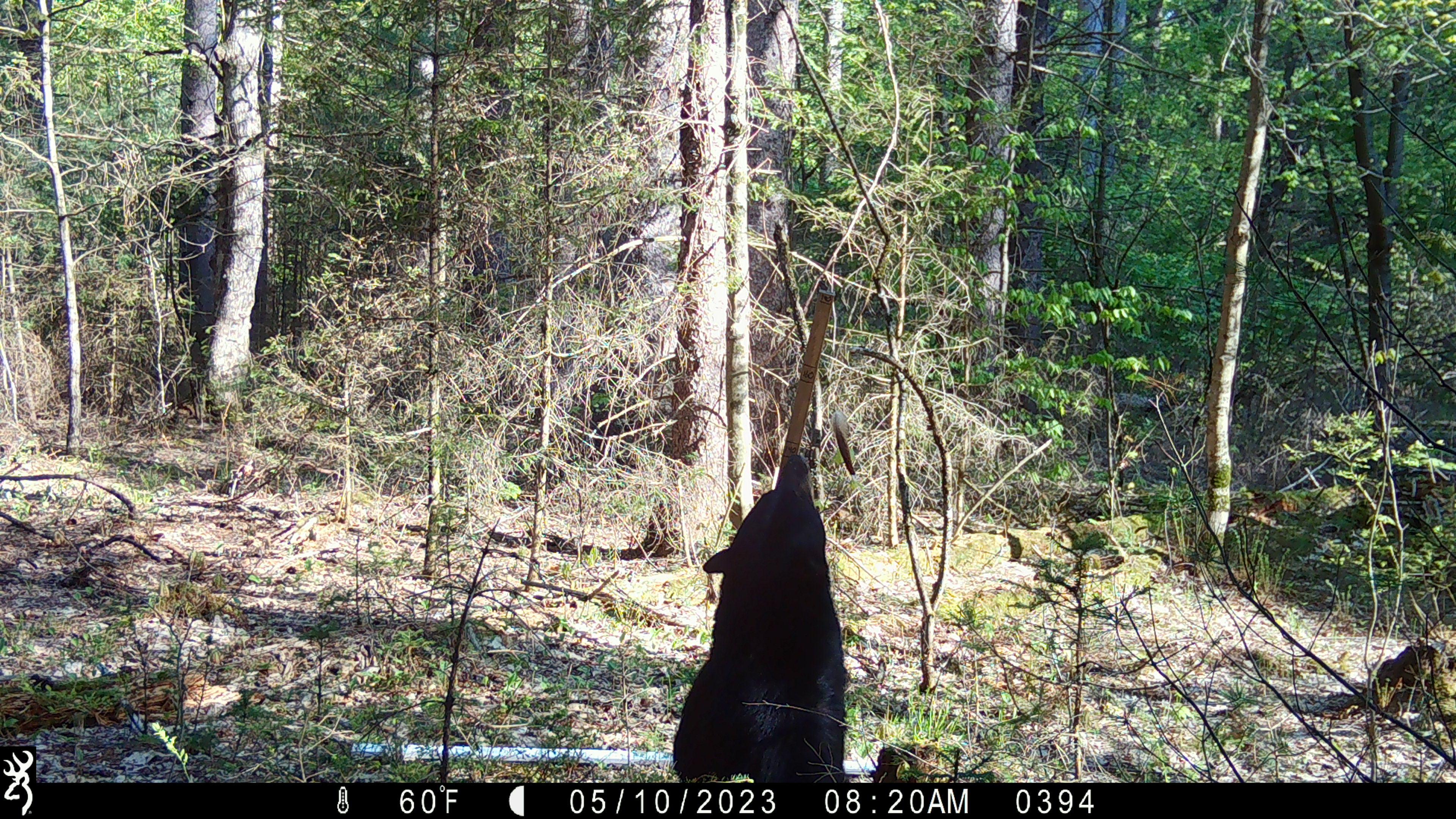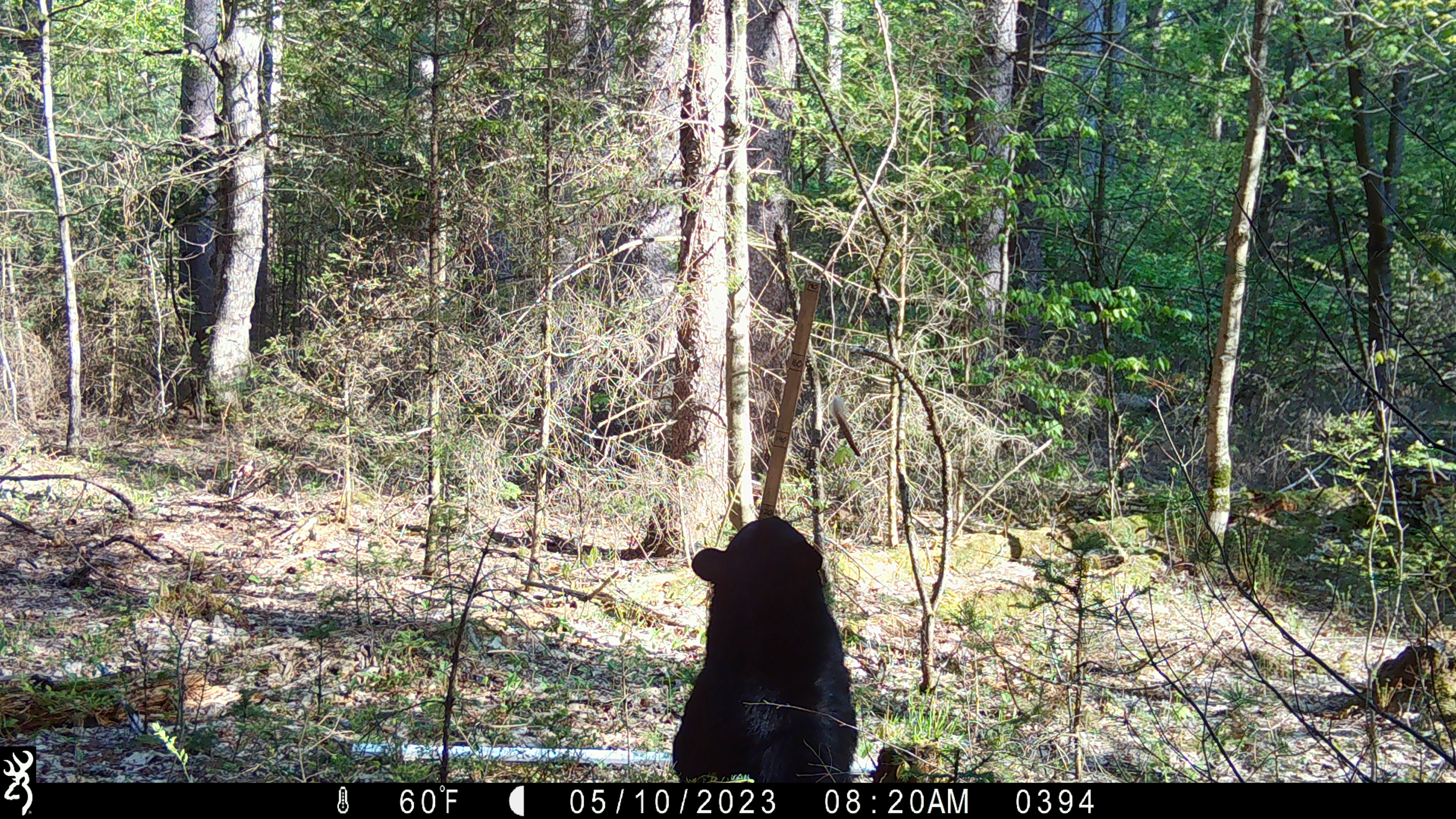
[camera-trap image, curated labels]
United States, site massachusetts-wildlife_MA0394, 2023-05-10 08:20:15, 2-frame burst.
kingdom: Animalia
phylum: Chordata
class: Mammalia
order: Carnivora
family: Ursidae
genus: Ursus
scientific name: Ursus americanus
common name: black bear